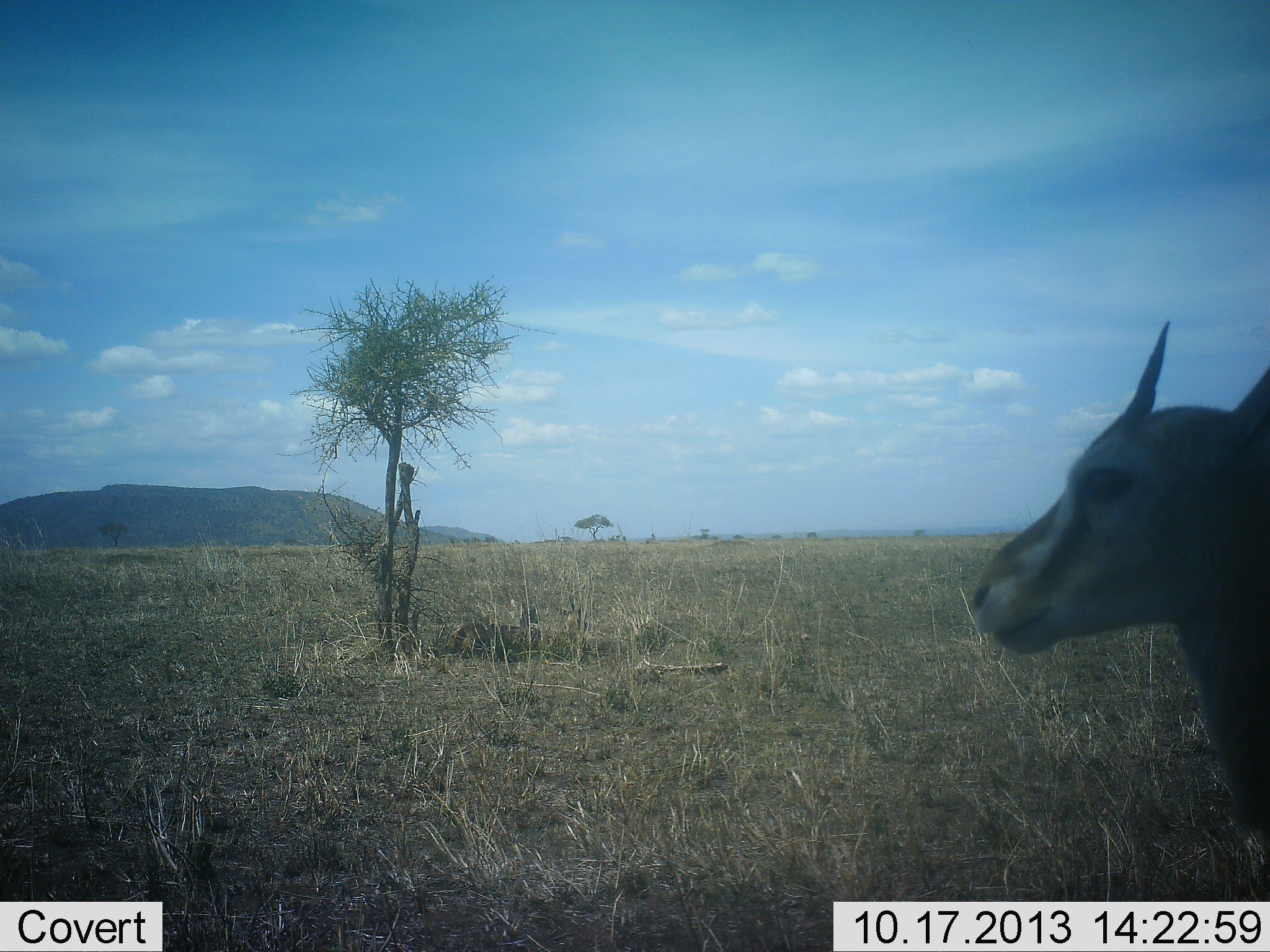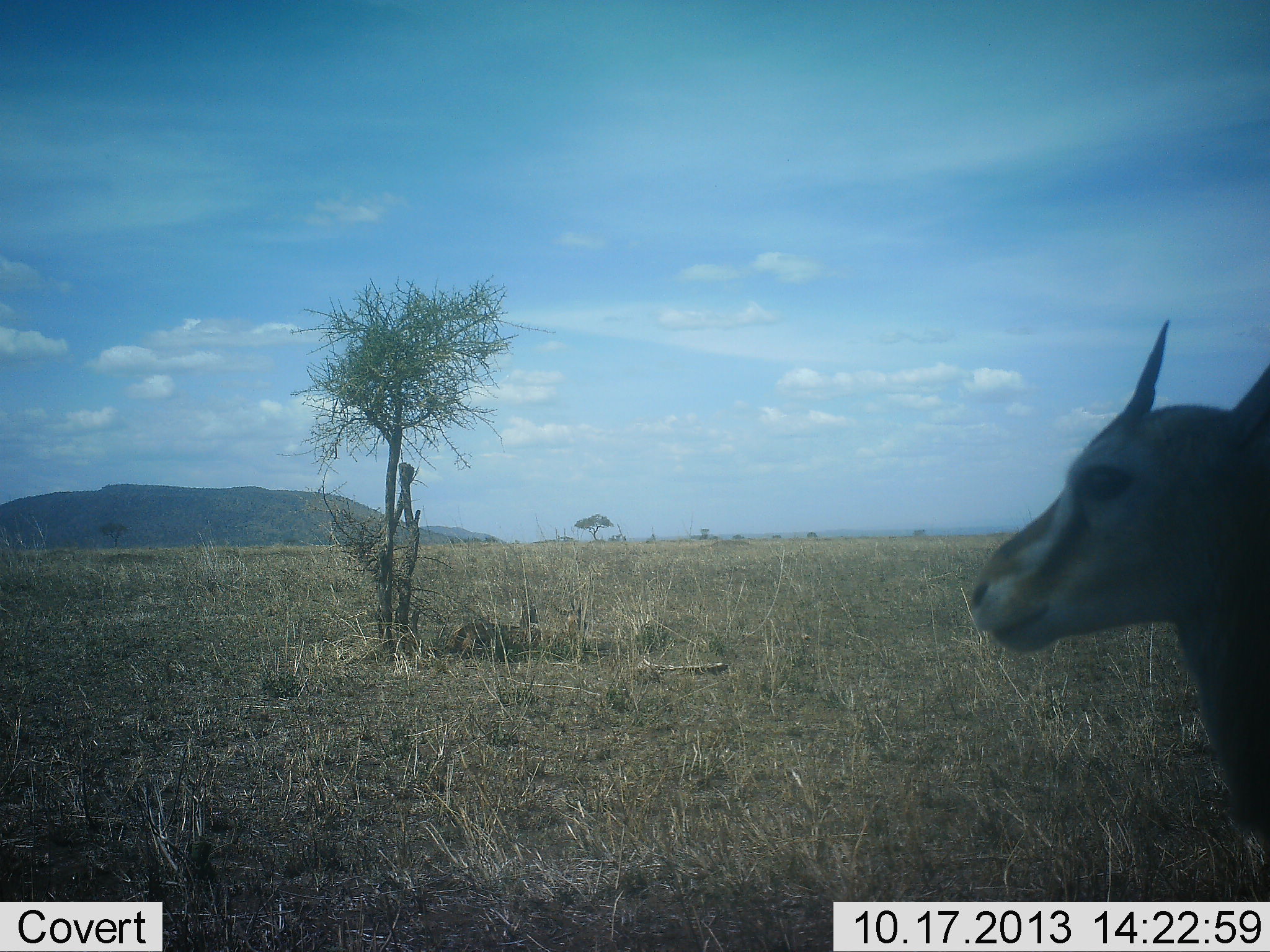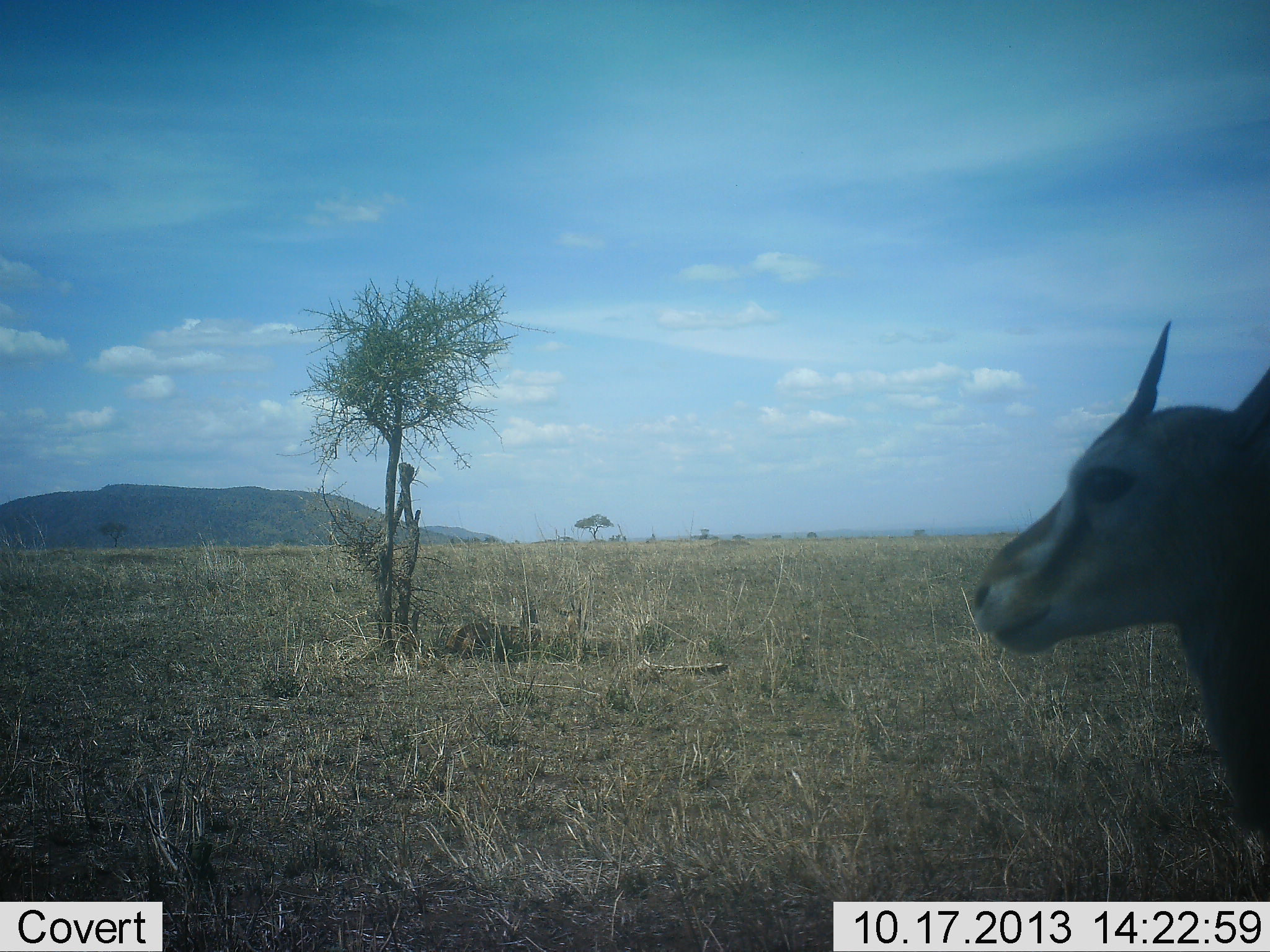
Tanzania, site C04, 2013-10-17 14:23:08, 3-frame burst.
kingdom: Animalia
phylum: Chordata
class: Mammalia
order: Artiodactyla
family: Bovidae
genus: Eudorcas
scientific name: Eudorcas thomsonii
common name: thomson's gazelle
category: gazellethomsons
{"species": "gazellethomsons (thomson's gazelle) (Eudorcas thomsonii)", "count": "1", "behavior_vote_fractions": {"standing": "92%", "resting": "8%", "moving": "8%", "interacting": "0%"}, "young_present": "0%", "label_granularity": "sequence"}